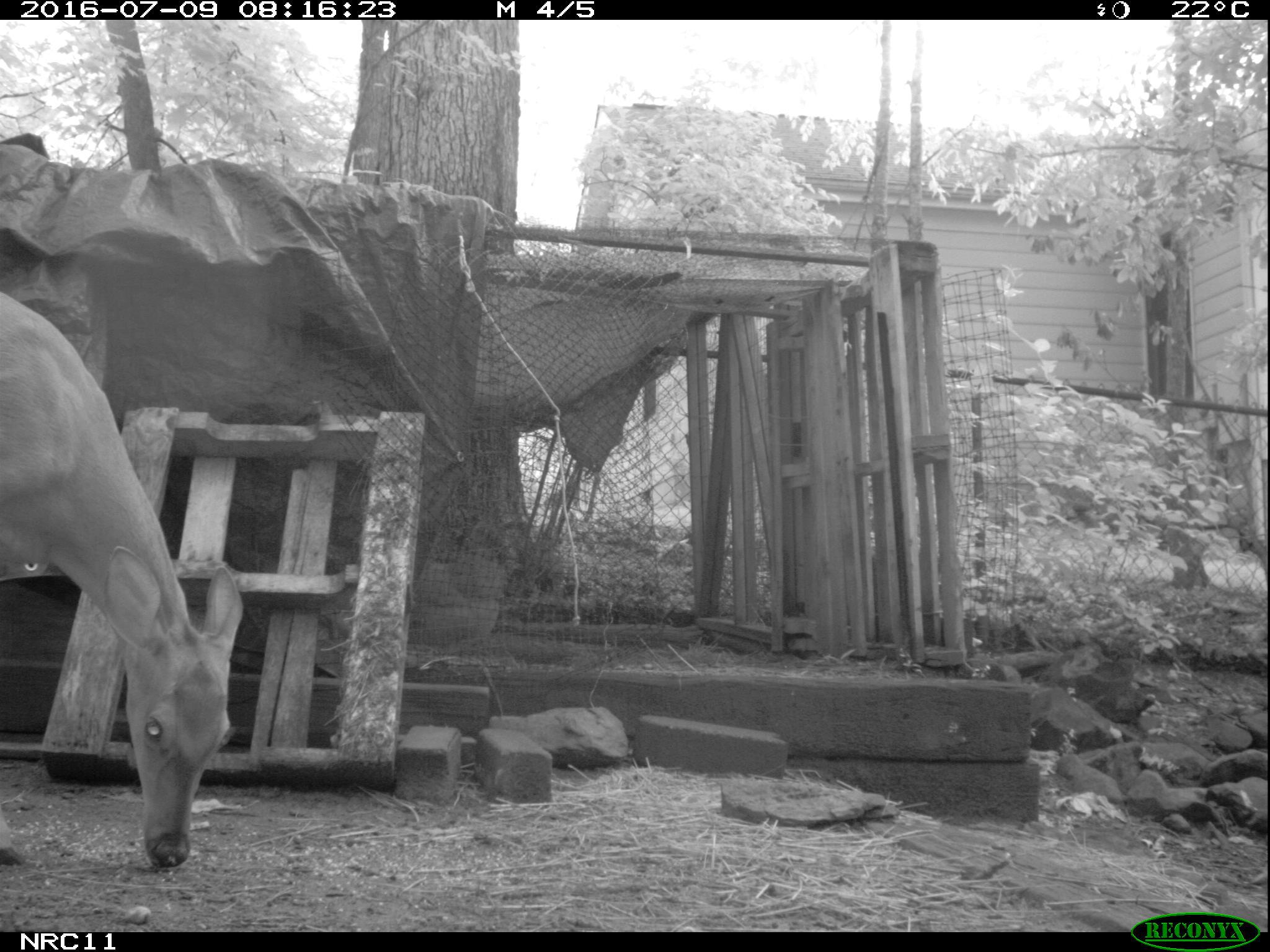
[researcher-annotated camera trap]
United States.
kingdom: Animalia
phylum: Chordata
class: Mammalia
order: Artiodactyla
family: Cervidae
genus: Odocoileus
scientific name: Odocoileus virginianus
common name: white-tailed deer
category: White Tailed Deer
White Tailed Deer (white-tailed deer) (Odocoileus virginianus).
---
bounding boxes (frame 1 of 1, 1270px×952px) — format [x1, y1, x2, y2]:
White Tailed Deer: [0, 281, 247, 878]